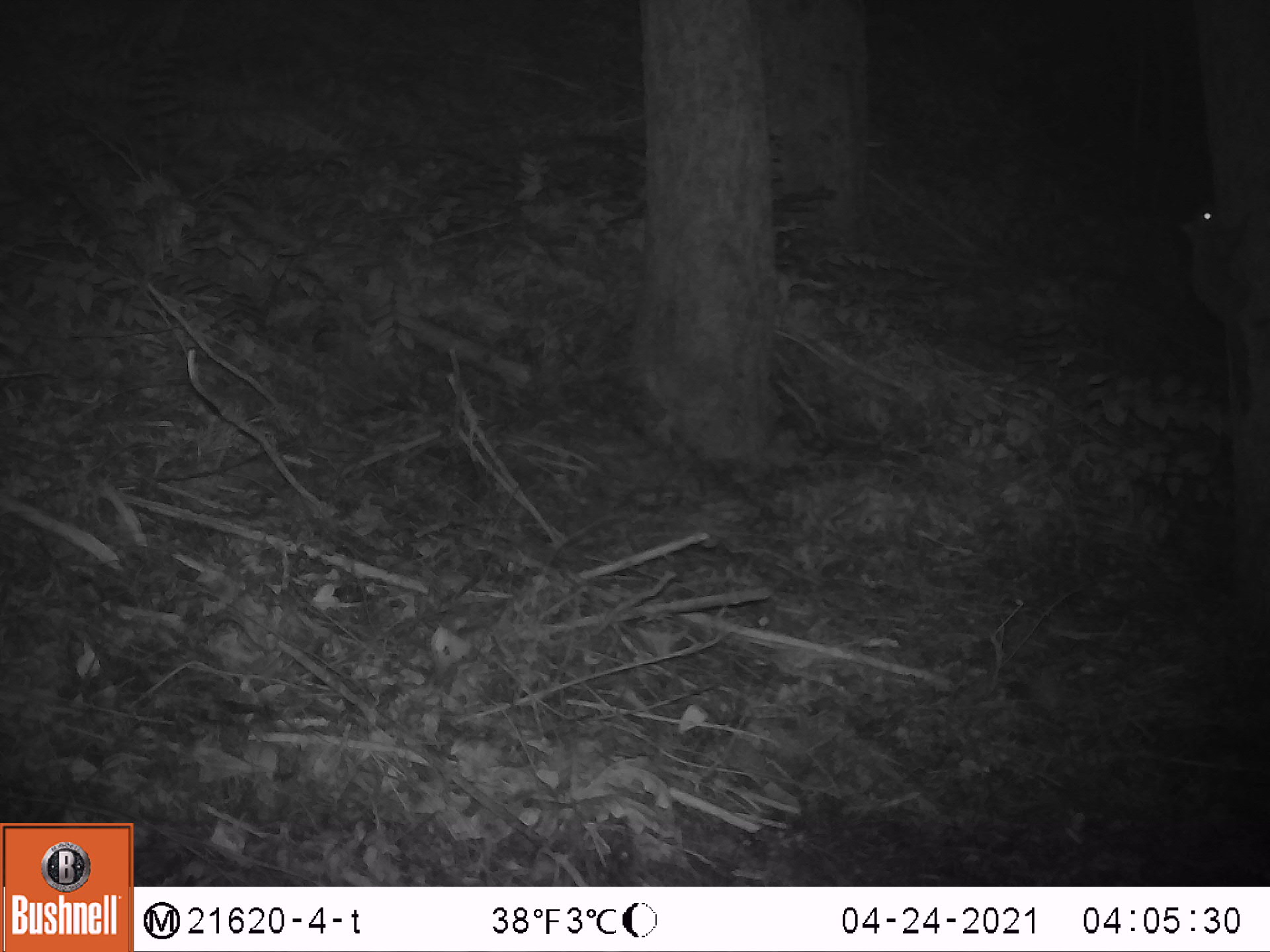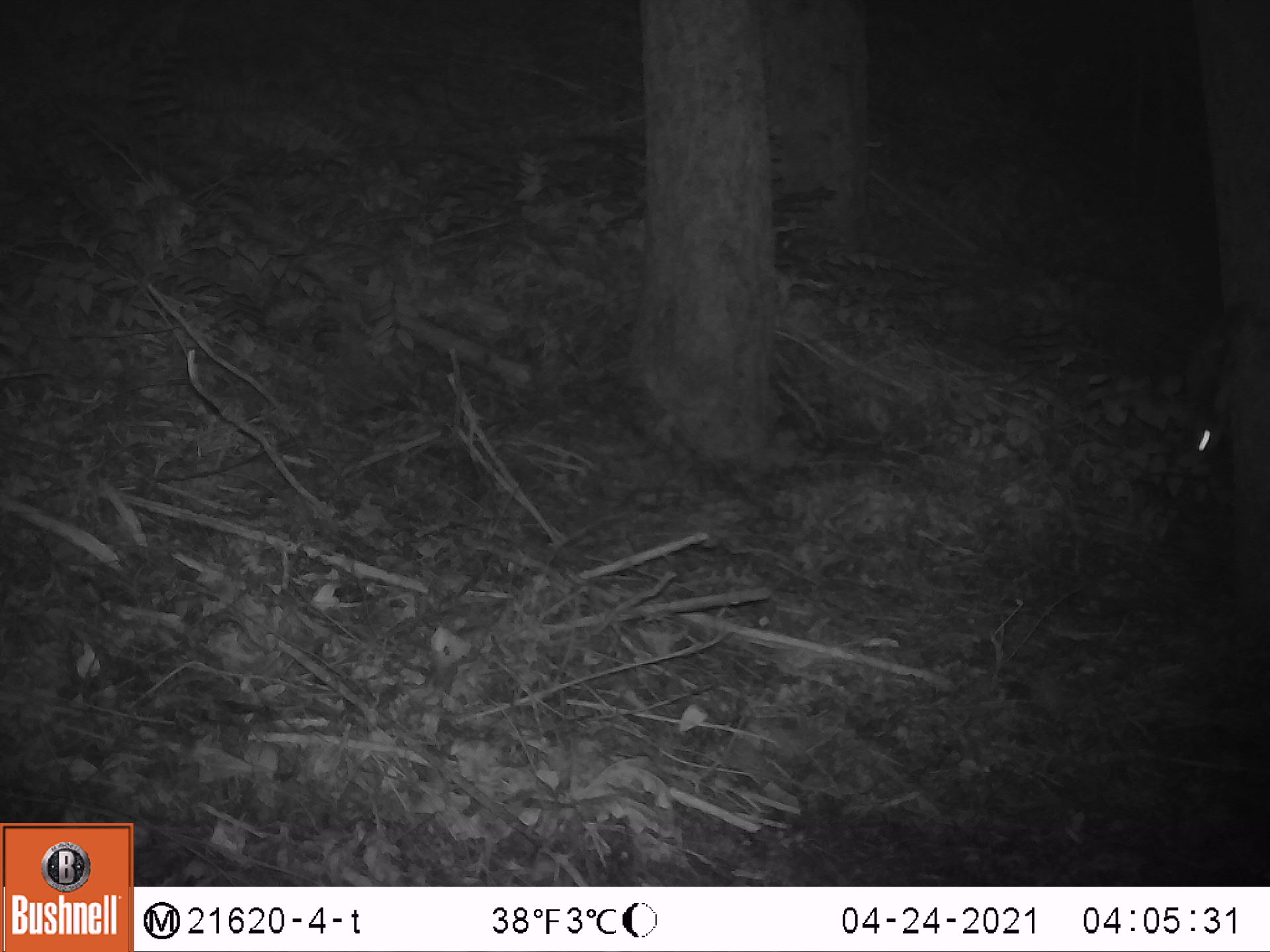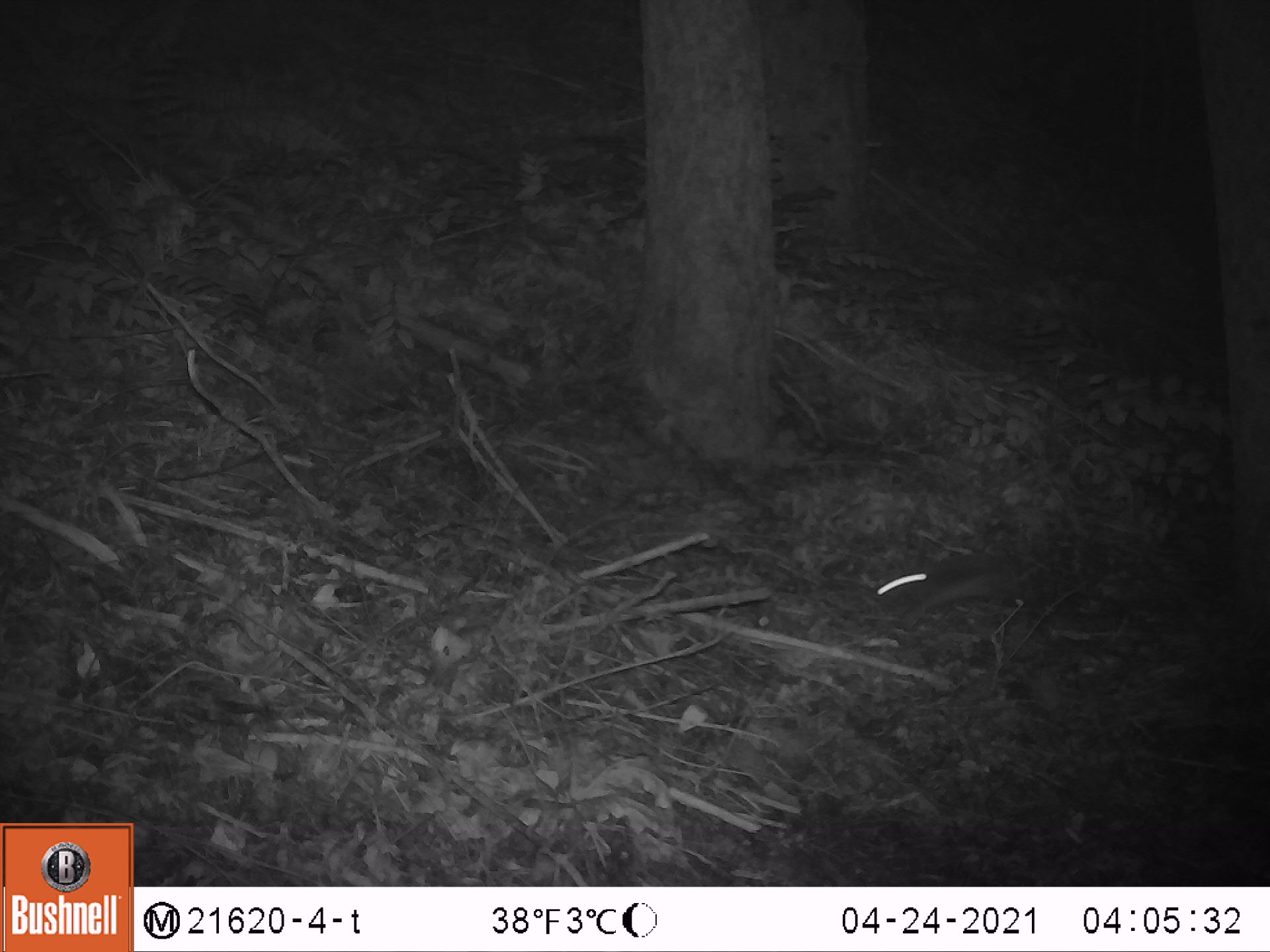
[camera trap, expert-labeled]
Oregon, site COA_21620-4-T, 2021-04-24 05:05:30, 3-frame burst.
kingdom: Animalia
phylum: Chordata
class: Mammalia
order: Rodentia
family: Sciuridae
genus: Glaucomys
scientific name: Glaucomys oregonensis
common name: humboldt's flying squirrel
Humboldt's flying squirrel (Glaucomys oregonensis).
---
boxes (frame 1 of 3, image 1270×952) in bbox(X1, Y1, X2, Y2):
humboldt's flying squirrel: bbox(1137, 161, 1261, 427)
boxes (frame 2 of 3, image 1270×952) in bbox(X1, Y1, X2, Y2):
humboldt's flying squirrel: bbox(1171, 267, 1265, 490)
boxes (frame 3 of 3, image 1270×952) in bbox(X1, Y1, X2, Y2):
humboldt's flying squirrel: bbox(829, 502, 1108, 676)